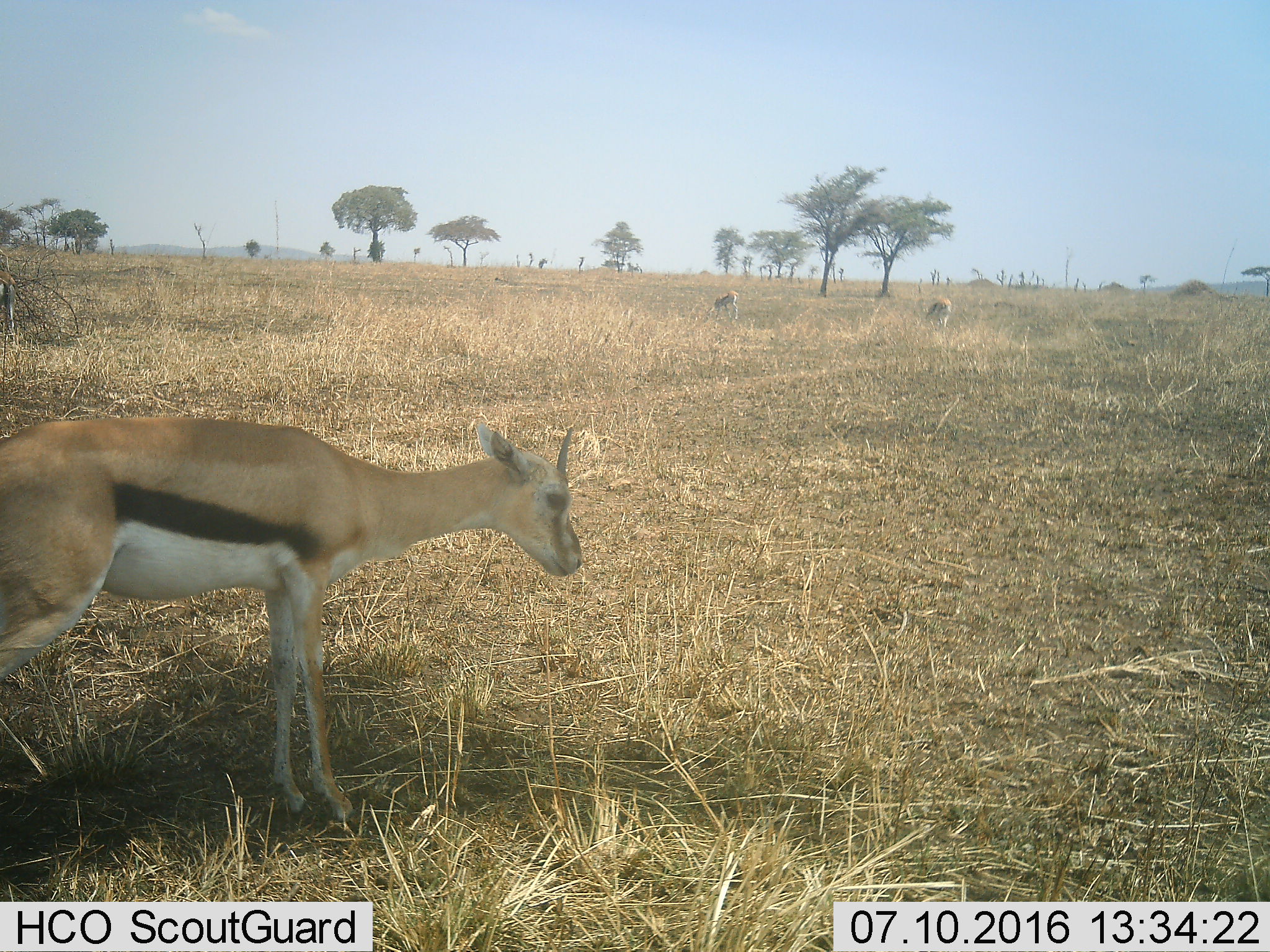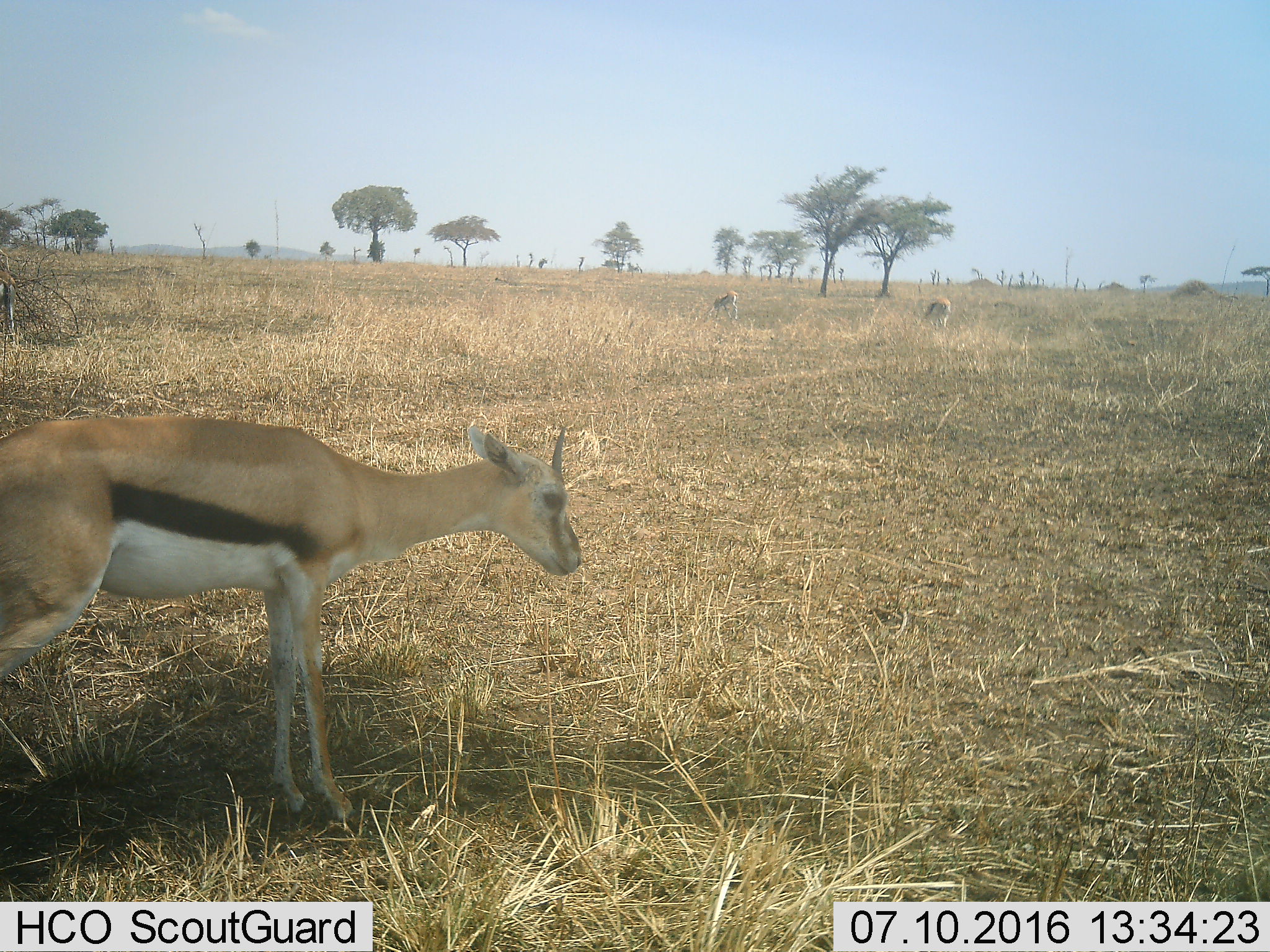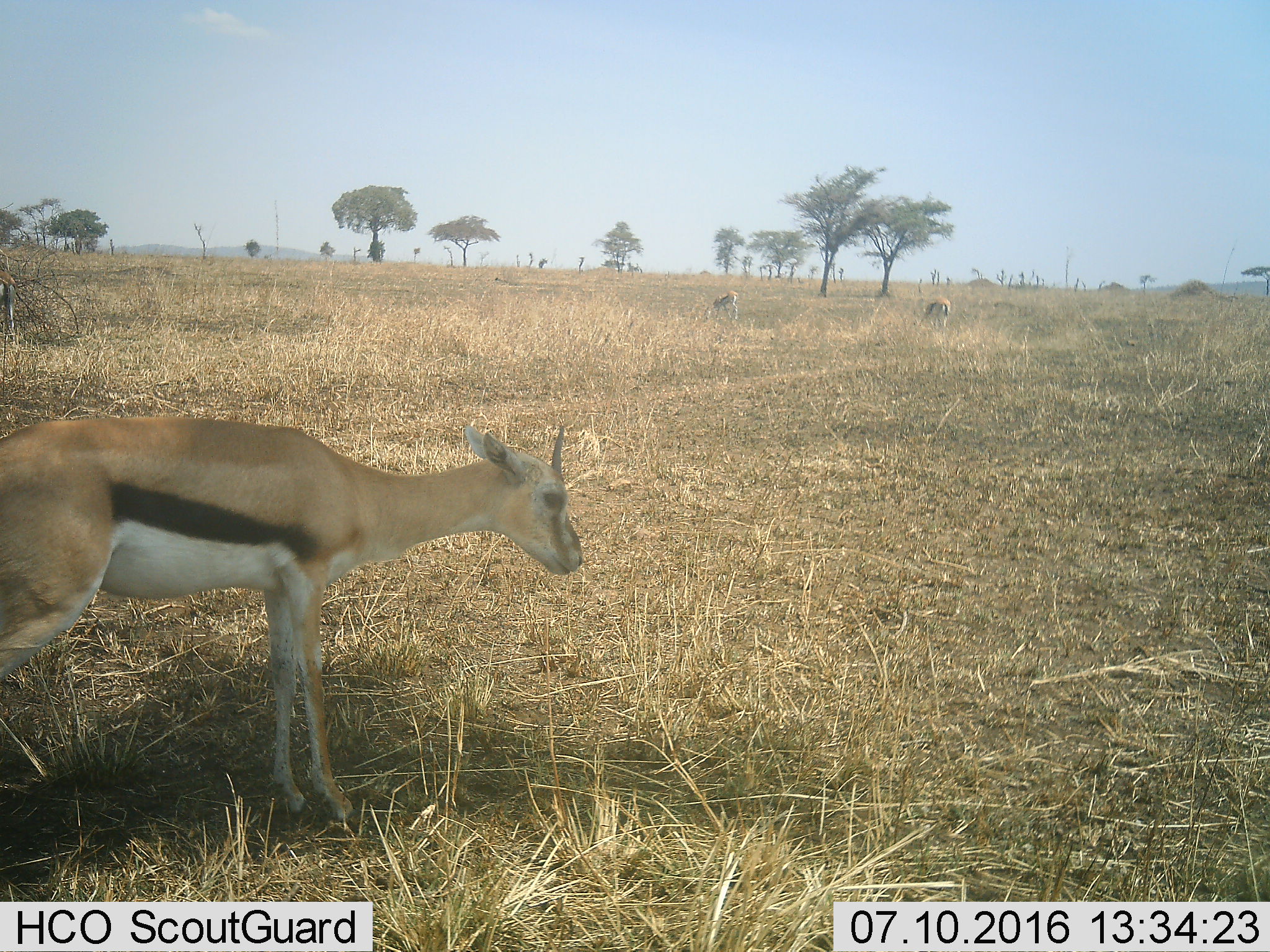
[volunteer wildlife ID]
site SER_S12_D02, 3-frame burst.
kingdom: Animalia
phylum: Chordata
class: Mammalia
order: Artiodactyla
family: Bovidae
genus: Eudorcas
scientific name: Eudorcas thomsonii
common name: thomson's gazelle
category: gazellethomsons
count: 3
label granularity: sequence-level